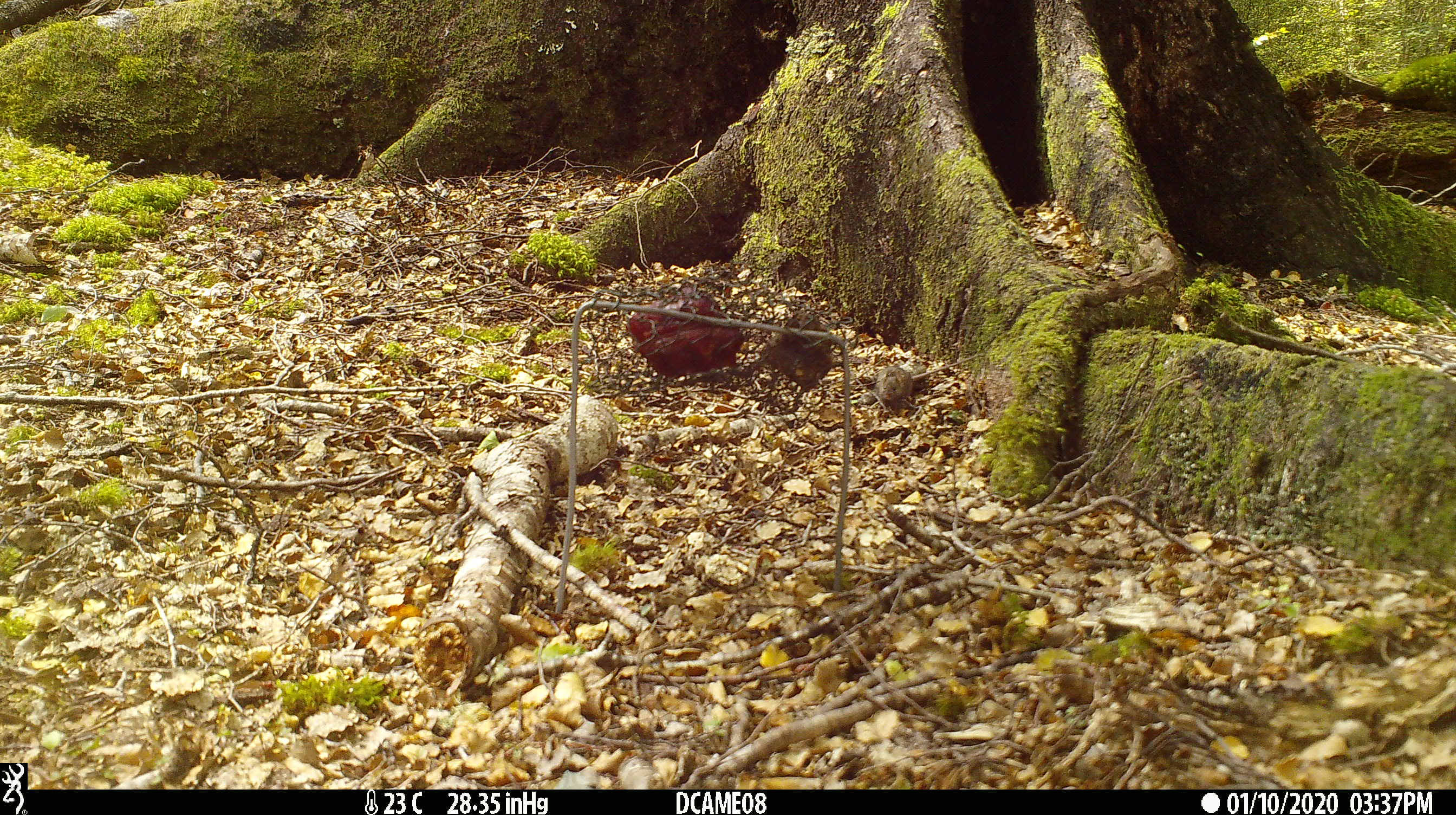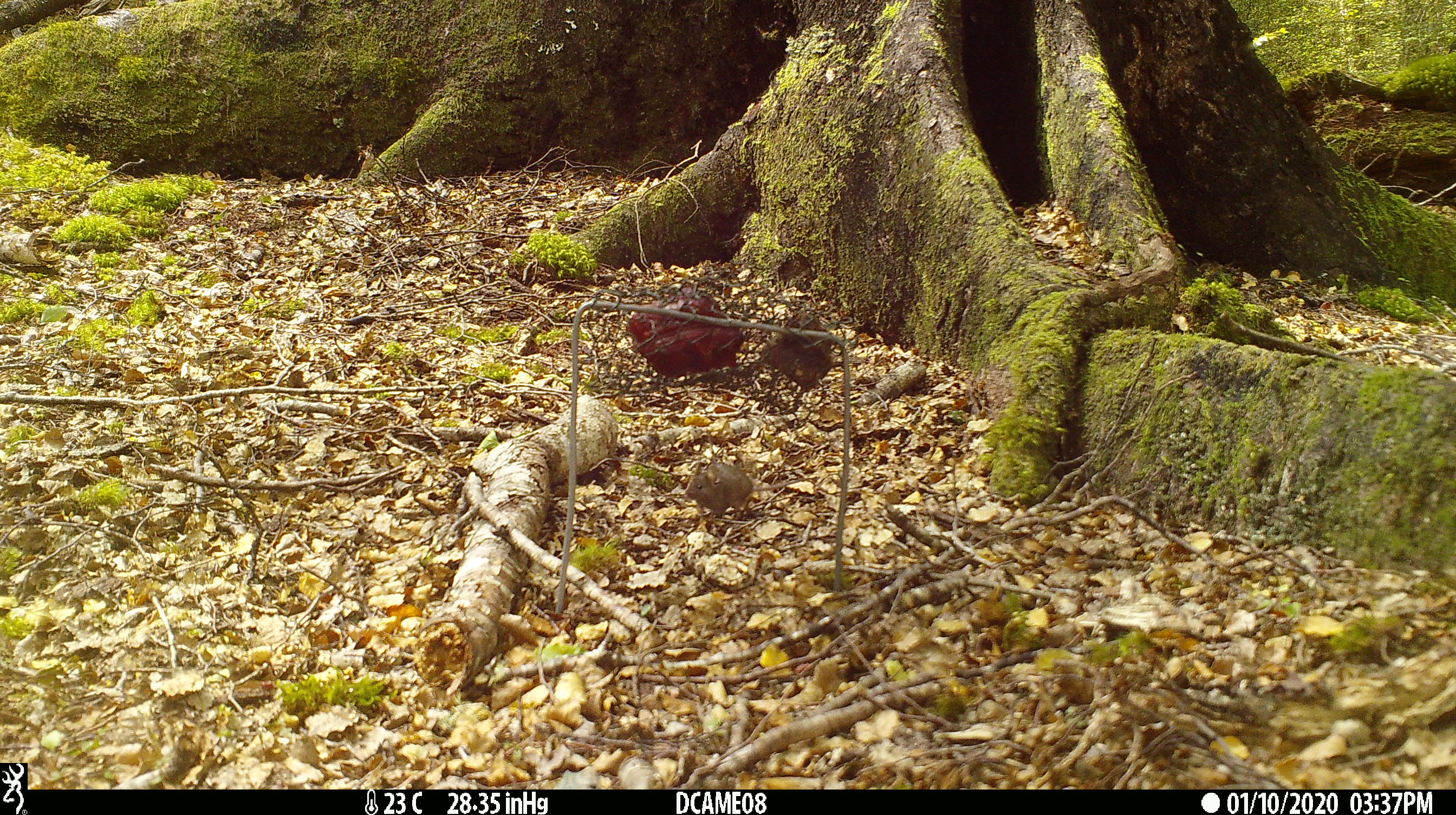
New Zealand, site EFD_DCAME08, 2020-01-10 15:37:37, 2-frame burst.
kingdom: Animalia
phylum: Chordata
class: Mammalia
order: Rodentia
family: Muridae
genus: Mus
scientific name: Mus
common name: mouse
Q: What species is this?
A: Mouse (Mus).